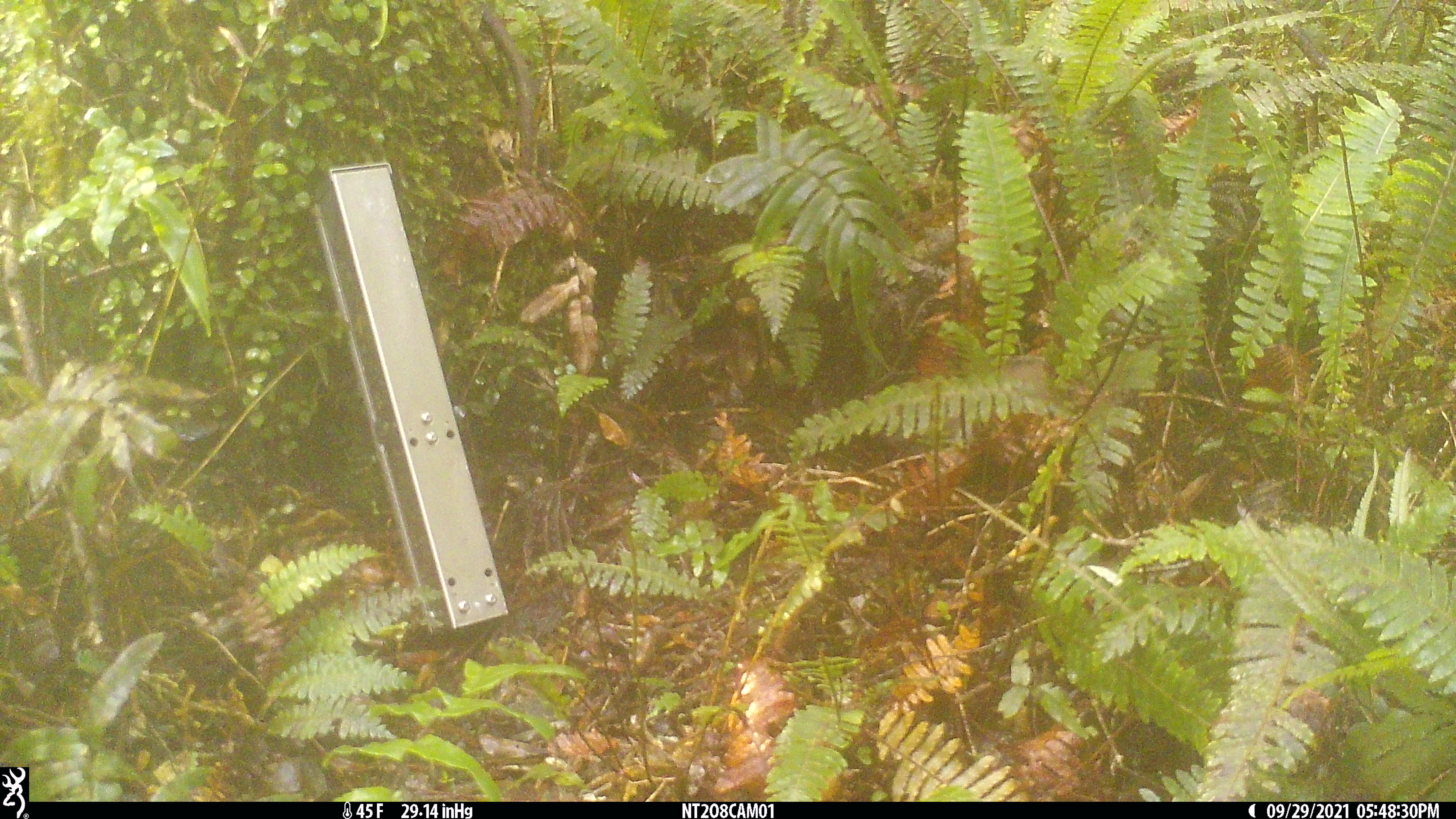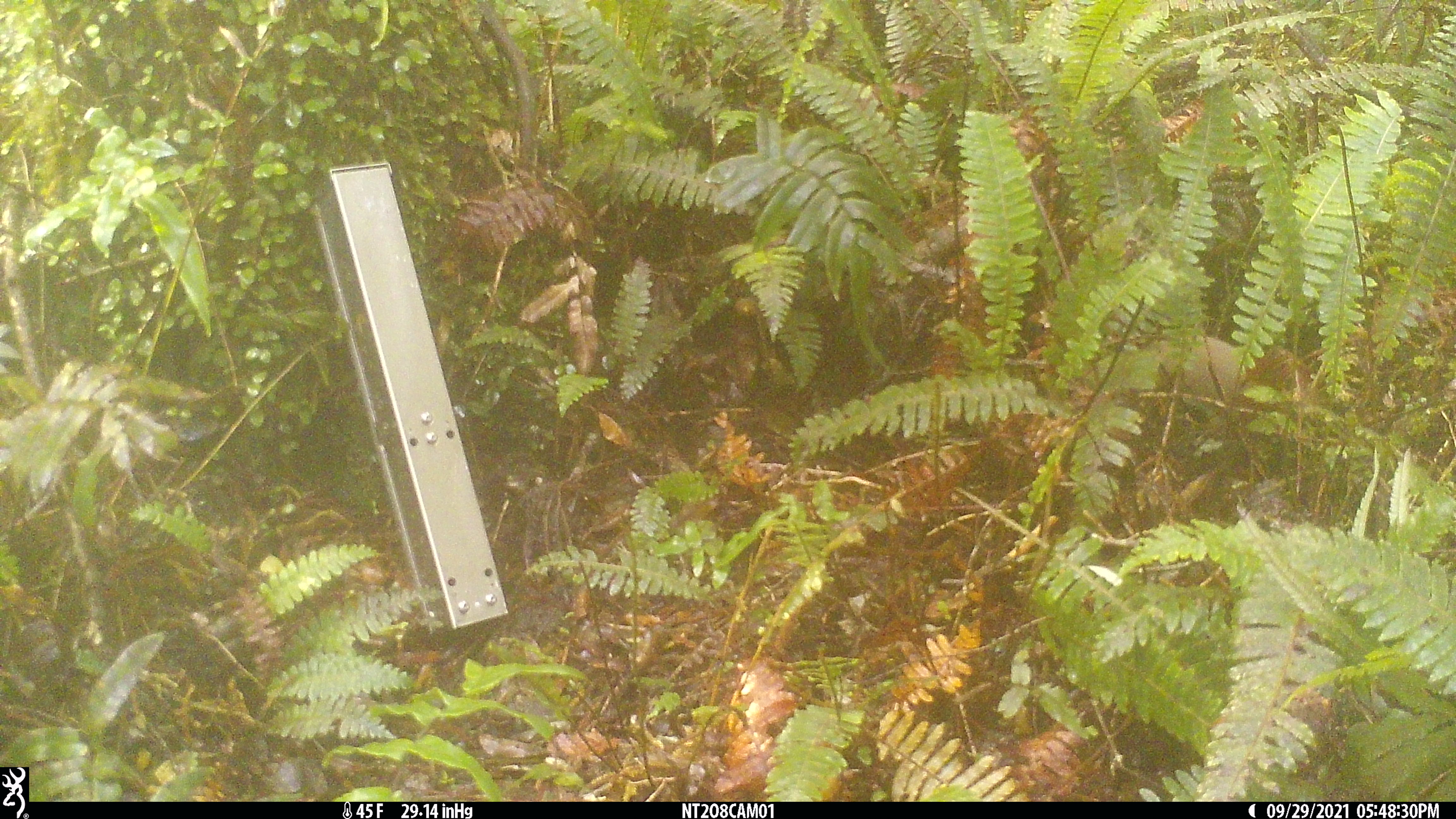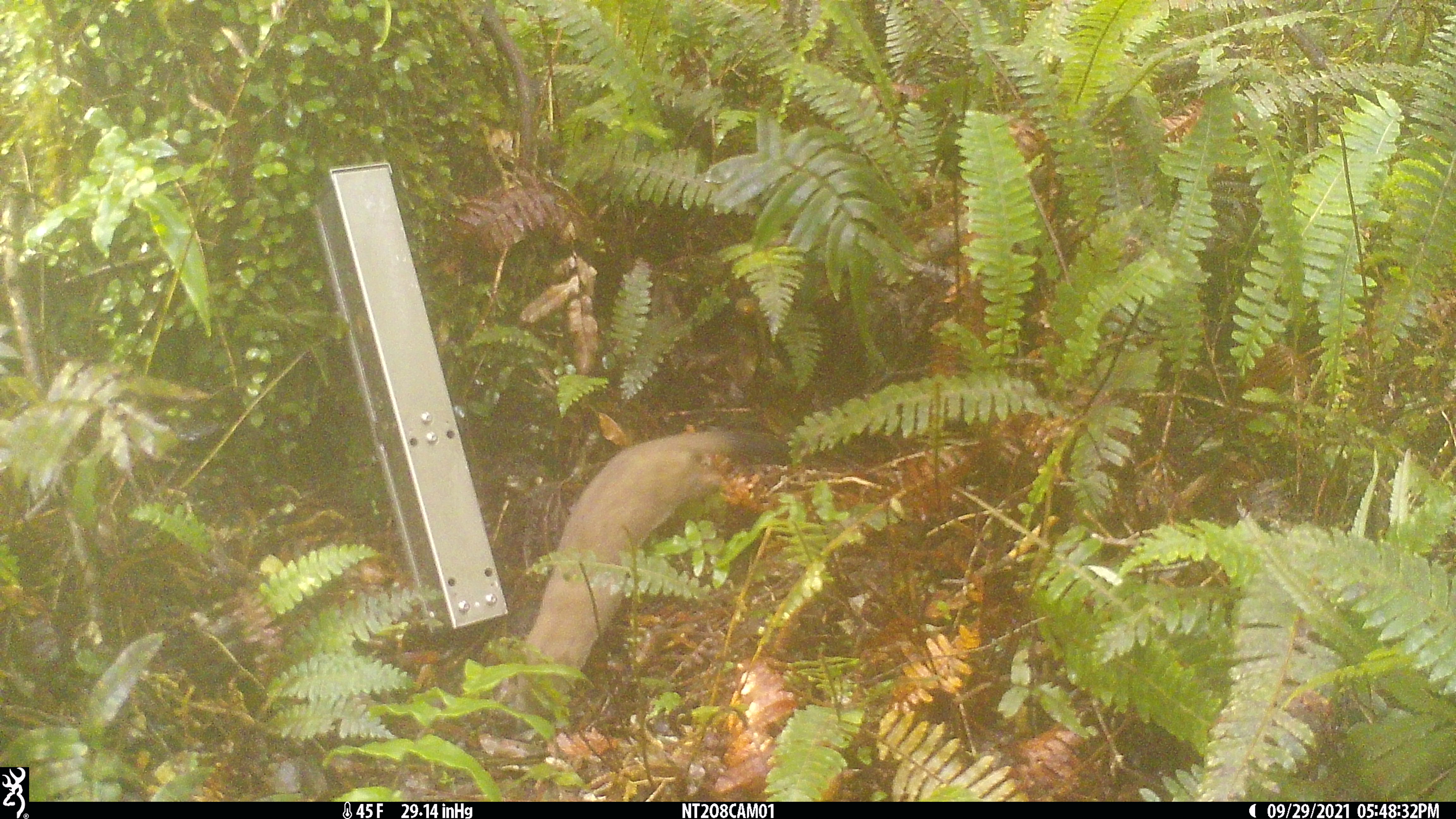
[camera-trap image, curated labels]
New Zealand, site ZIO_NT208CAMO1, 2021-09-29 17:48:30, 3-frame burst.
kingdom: Animalia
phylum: Chordata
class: Mammalia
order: Carnivora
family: Mustelidae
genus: Mustela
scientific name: Mustela erminea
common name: stoat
Stoat (Mustela erminea).